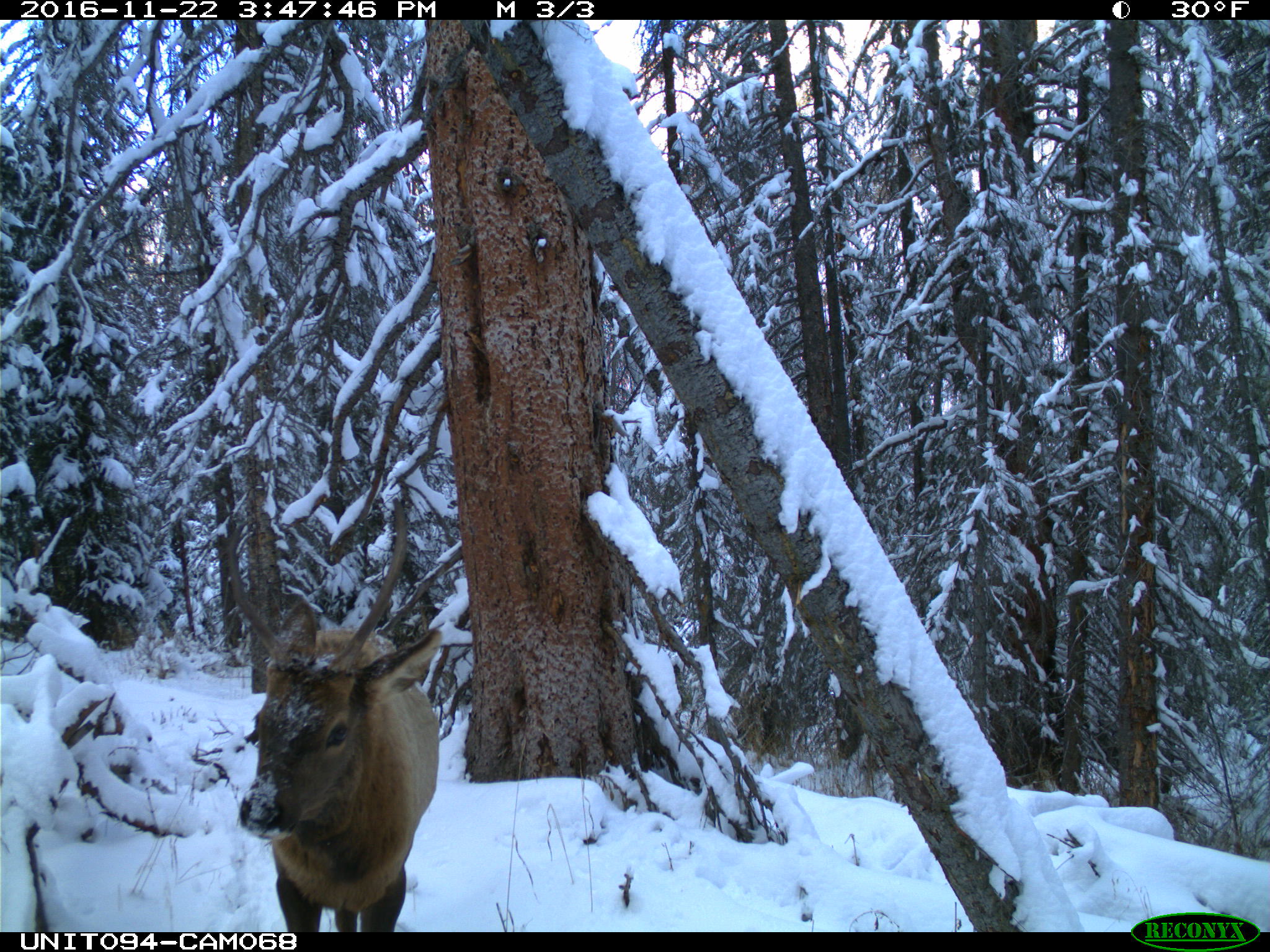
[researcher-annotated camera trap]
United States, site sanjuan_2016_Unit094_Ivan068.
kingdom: Animalia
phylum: Chordata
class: Mammalia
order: Artiodactyla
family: Cervidae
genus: Cervus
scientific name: Cervus elaphus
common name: red deer